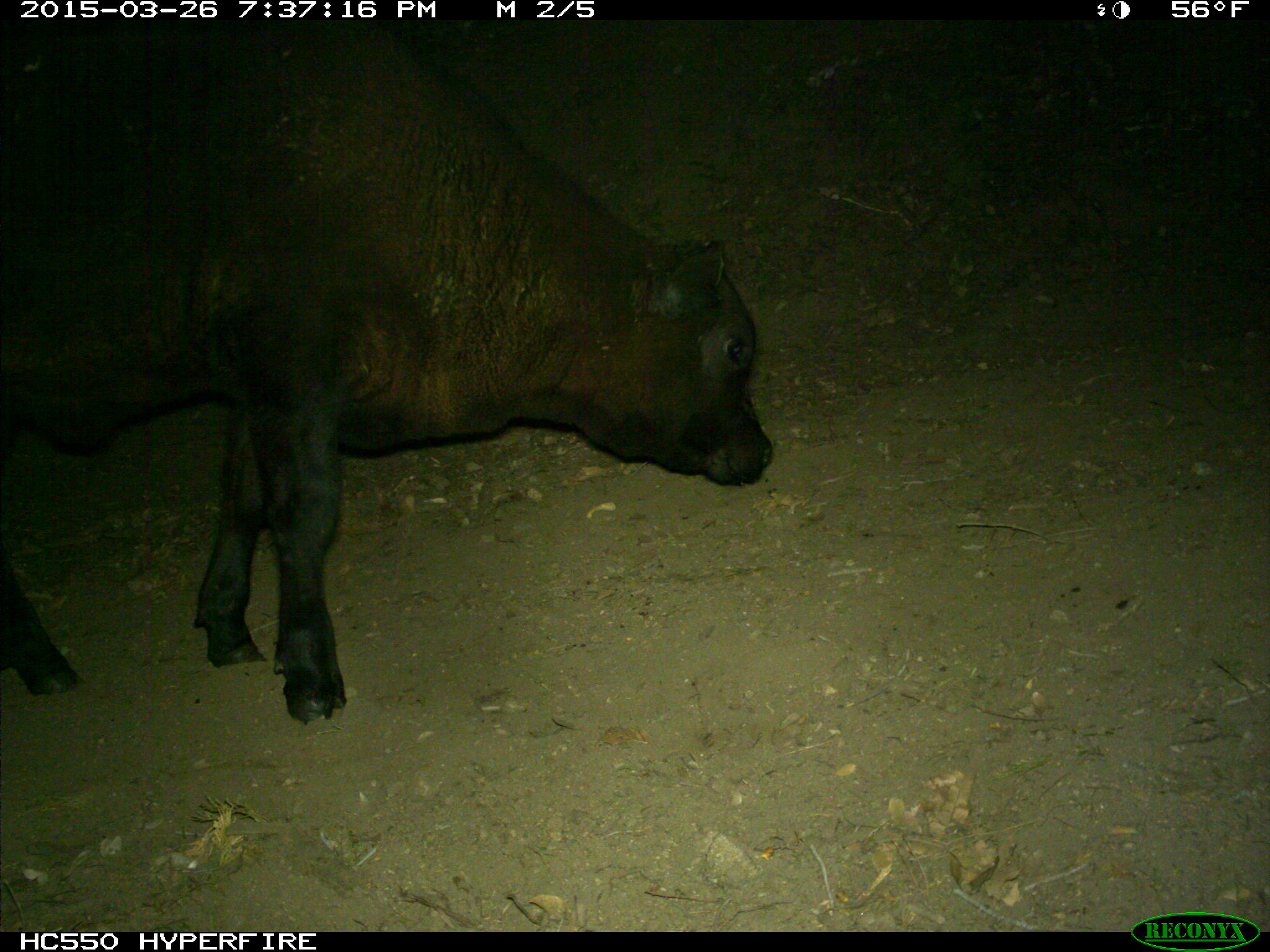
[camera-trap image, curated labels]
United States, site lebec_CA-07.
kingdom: Animalia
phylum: Chordata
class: Mammalia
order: Artiodactyla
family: Bovidae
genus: Bos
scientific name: Bos taurus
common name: domestic cow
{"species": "Bos taurus (domestic cow)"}